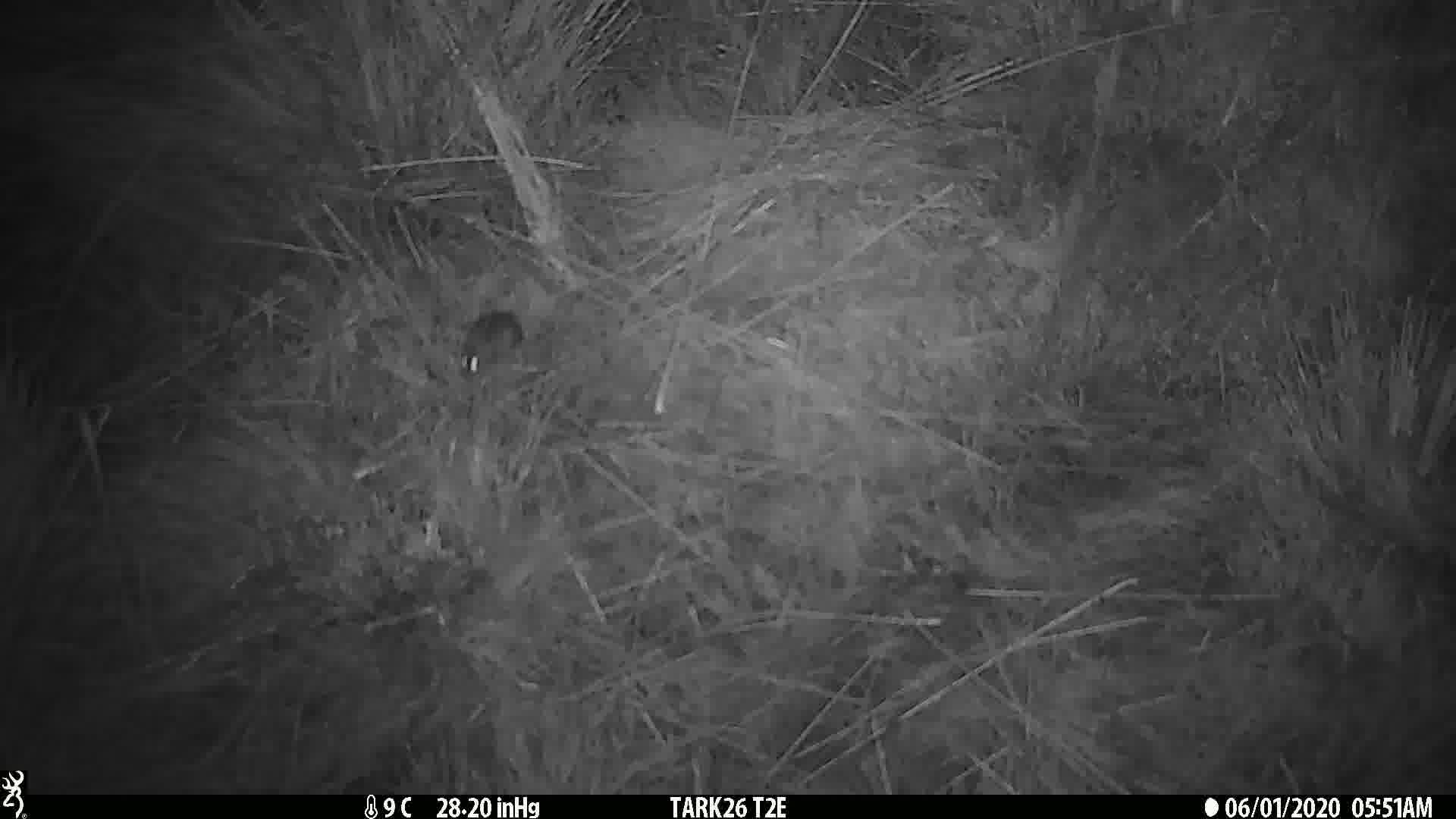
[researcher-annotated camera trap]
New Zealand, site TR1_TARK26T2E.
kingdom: Animalia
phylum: Chordata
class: Mammalia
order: Rodentia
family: Muridae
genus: Mus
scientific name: Mus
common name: mouse